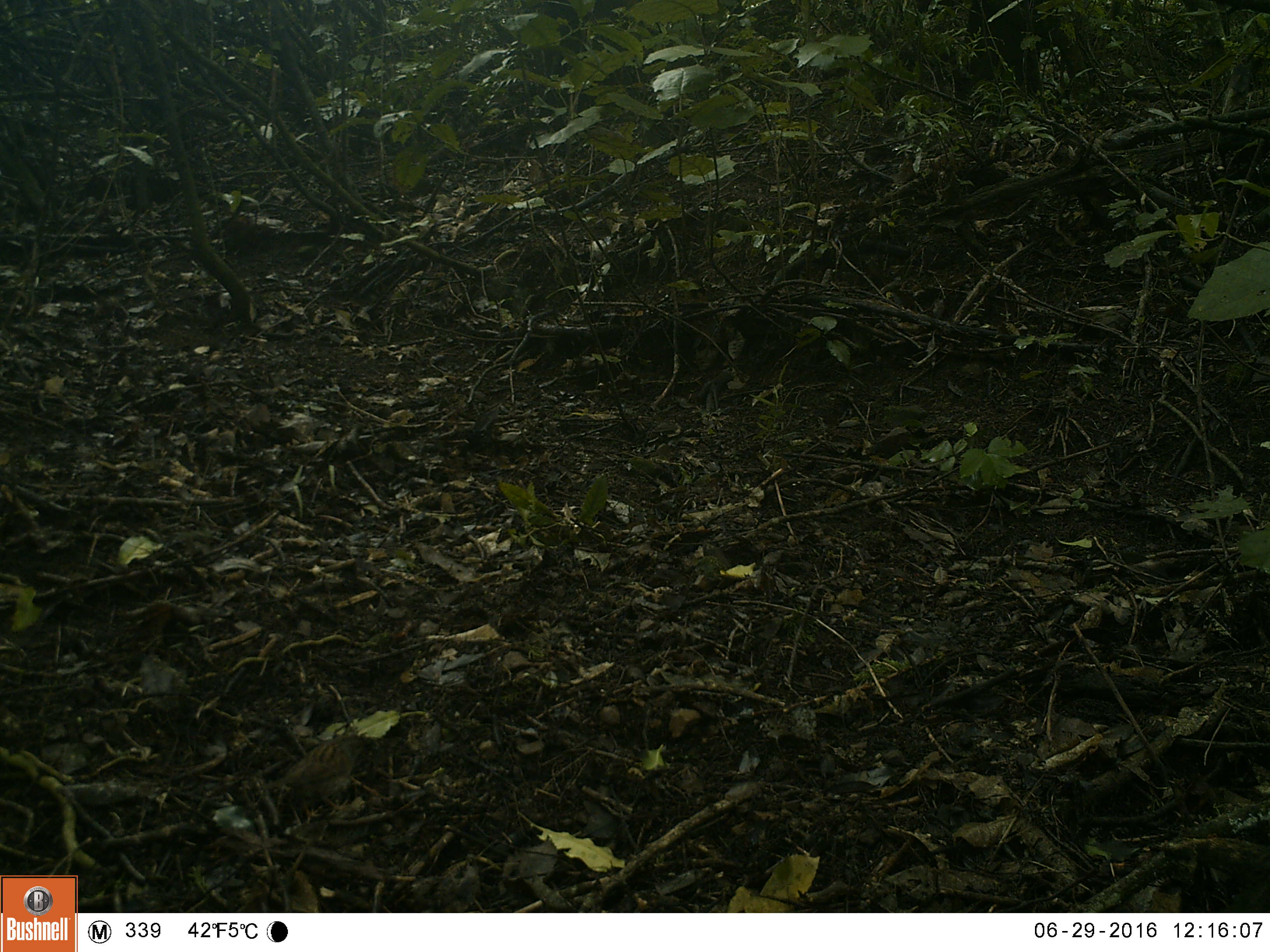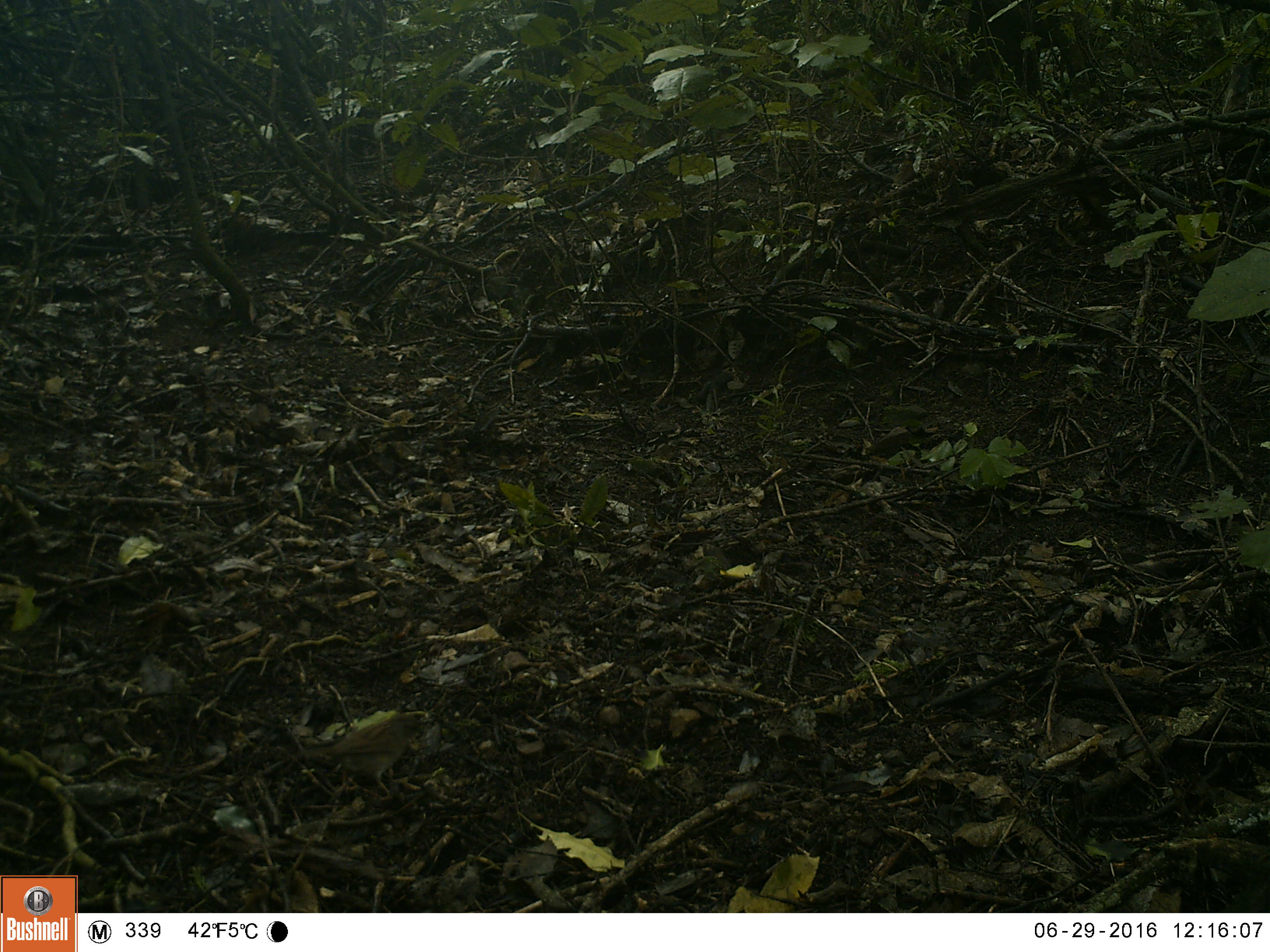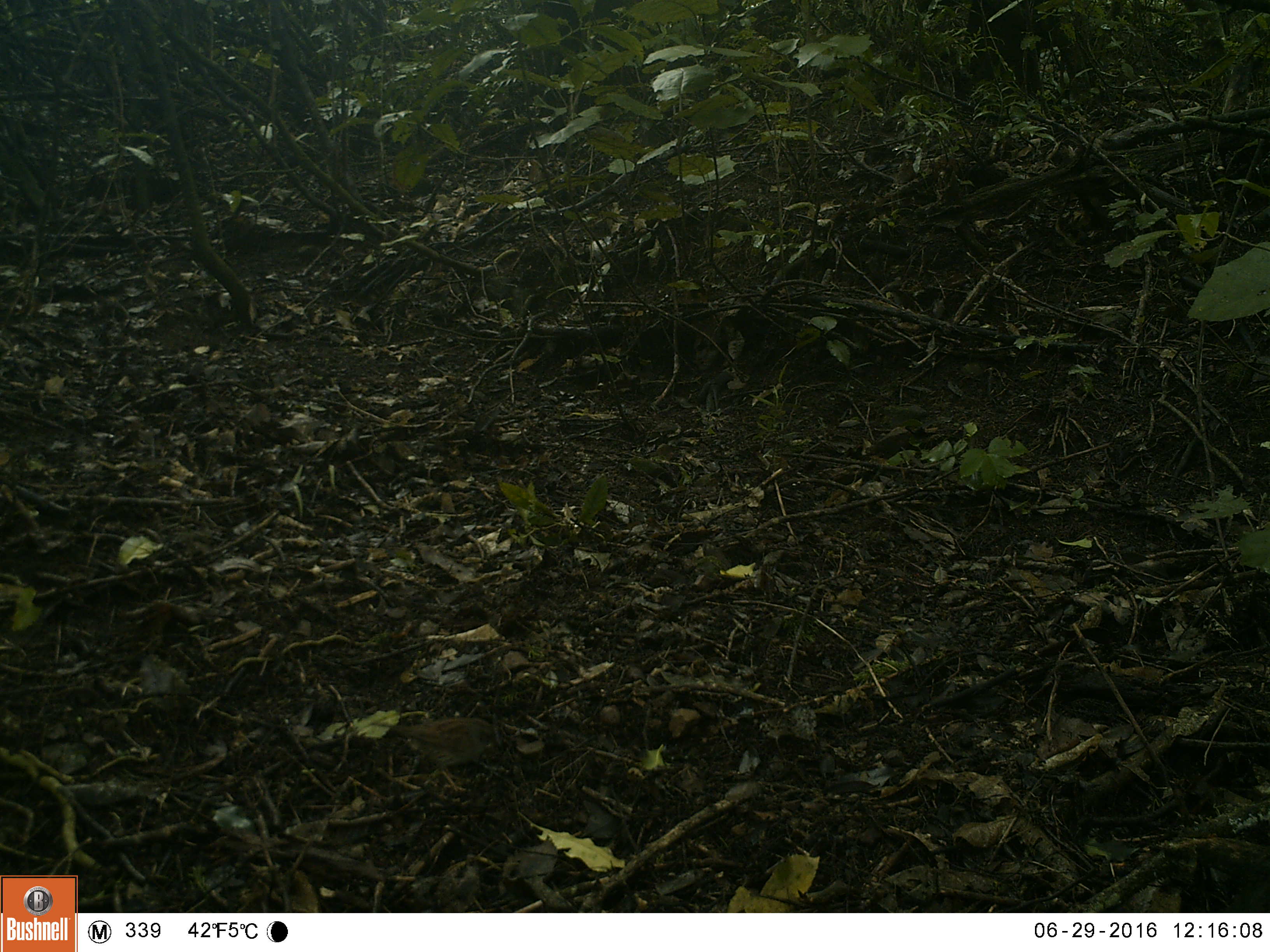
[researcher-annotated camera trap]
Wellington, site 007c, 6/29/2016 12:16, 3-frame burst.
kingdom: Animalia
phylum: Chordata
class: Aves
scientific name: Aves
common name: bird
Bird (Aves).